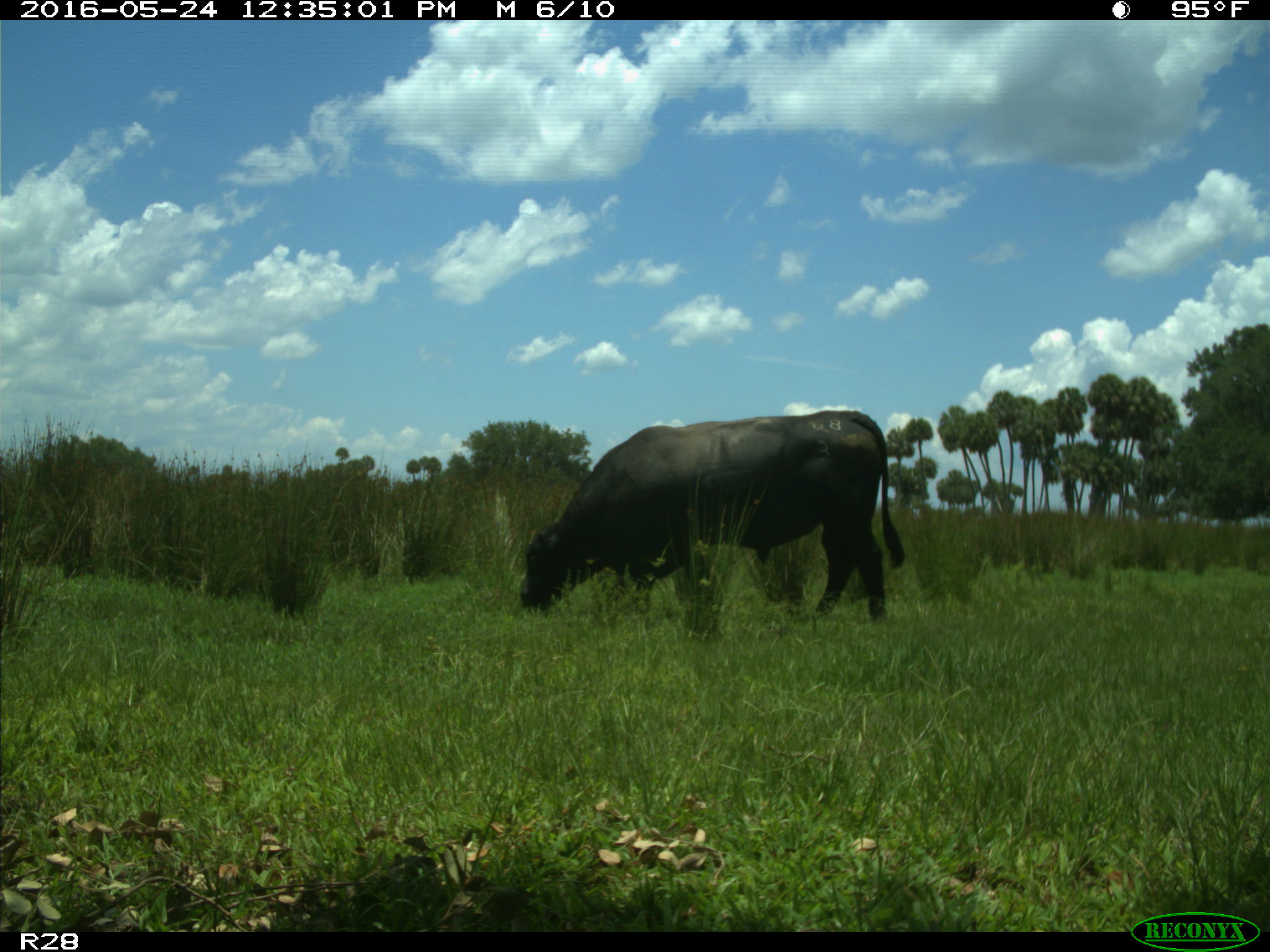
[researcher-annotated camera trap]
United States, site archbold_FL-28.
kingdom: Animalia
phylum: Chordata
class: Mammalia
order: Artiodactyla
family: Bovidae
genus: Bos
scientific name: Bos taurus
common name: domestic cow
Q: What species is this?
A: Bos taurus (domestic cow).